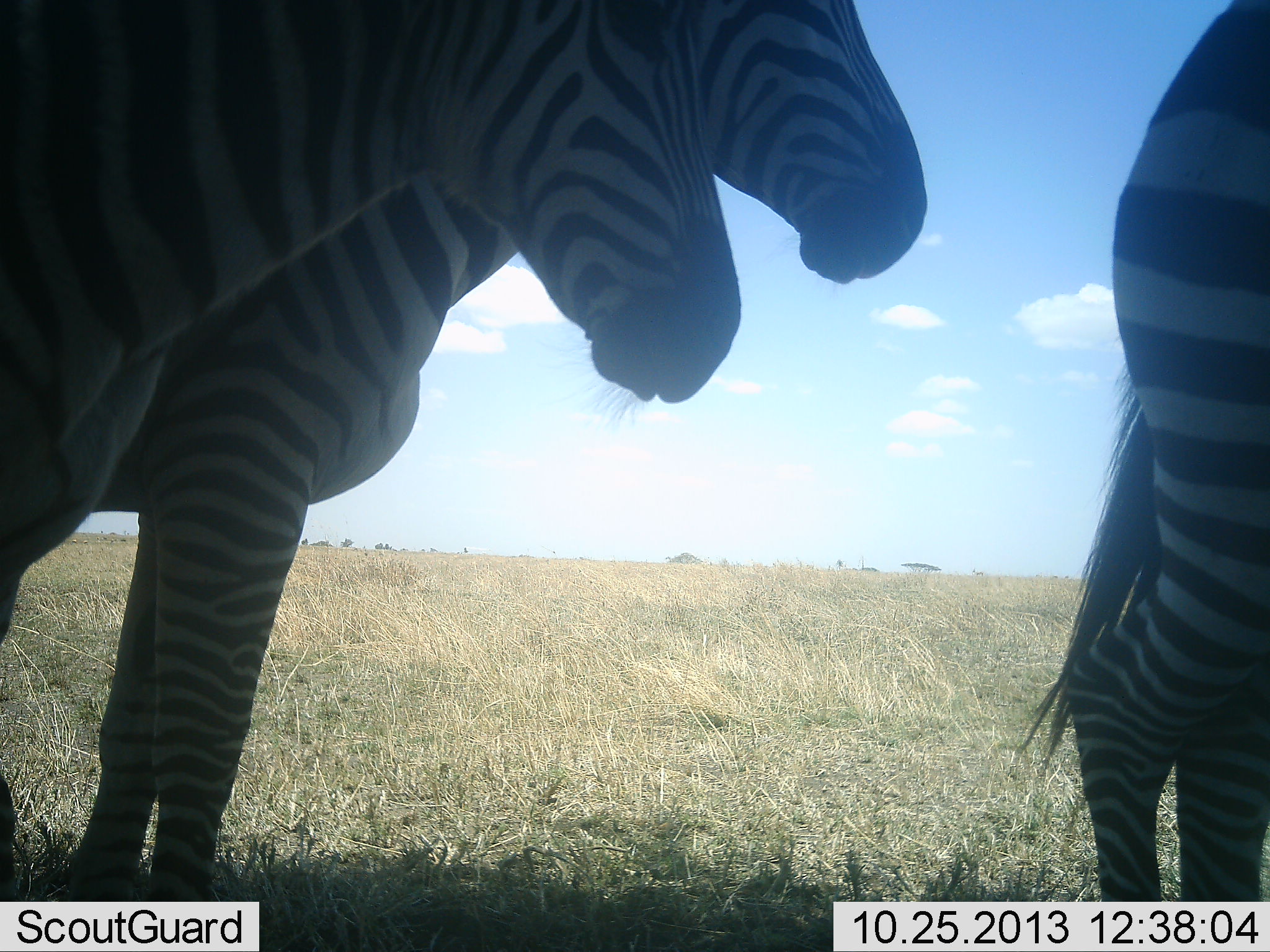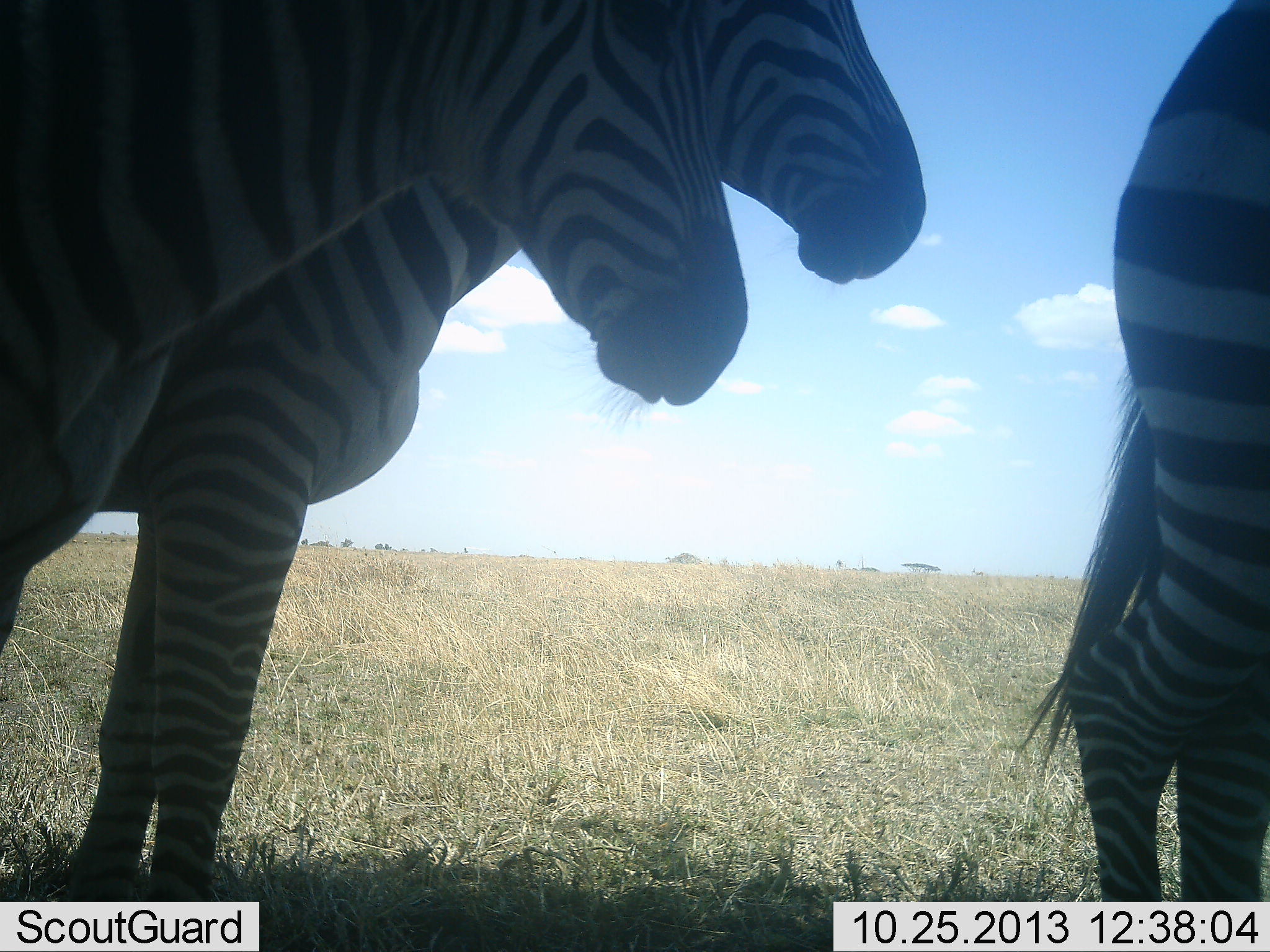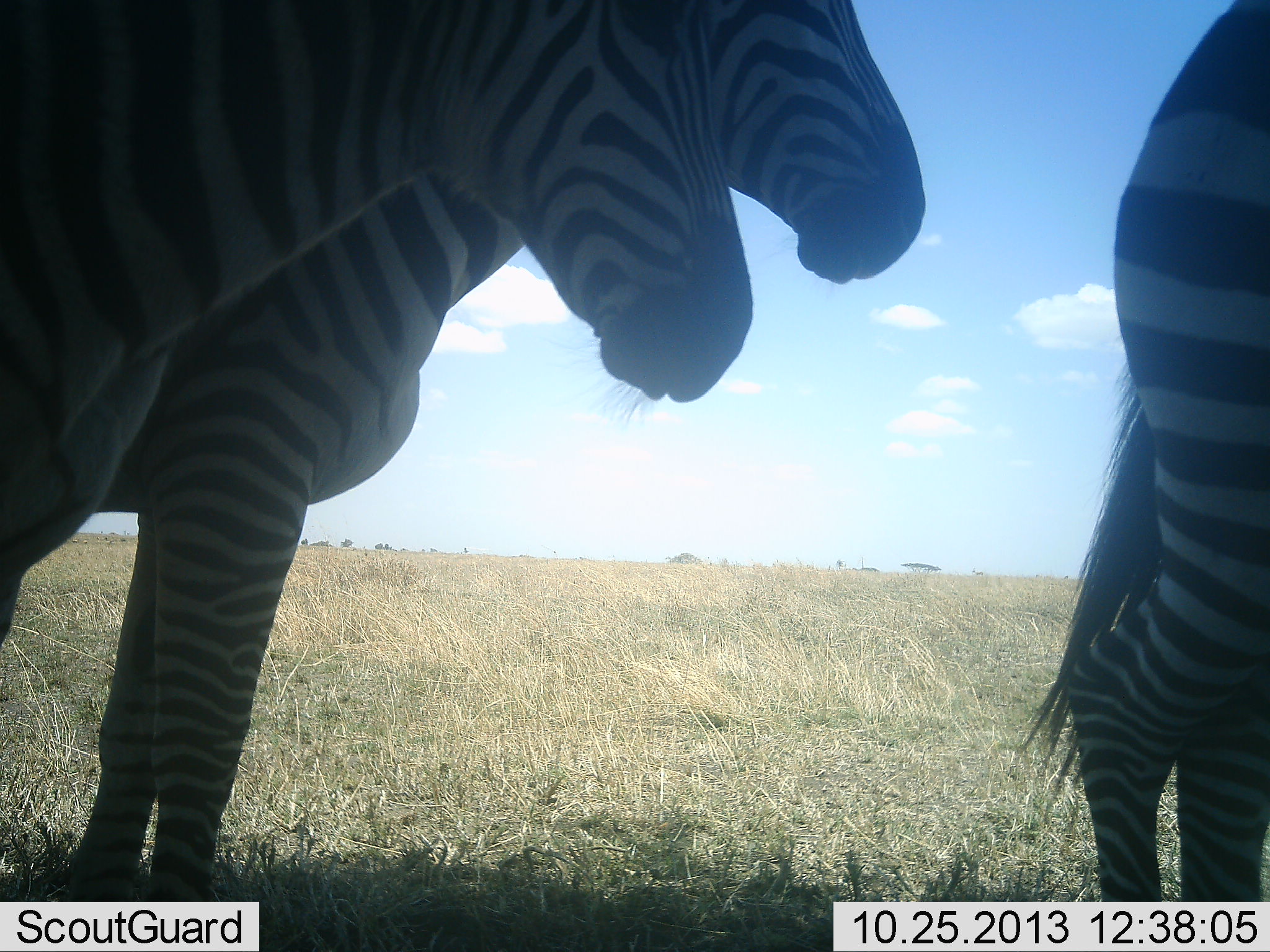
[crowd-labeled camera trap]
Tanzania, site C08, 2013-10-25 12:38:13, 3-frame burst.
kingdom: Animalia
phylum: Chordata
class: Mammalia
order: Perissodactyla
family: Equidae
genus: Equus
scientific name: Equus quagga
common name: plains zebra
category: zebra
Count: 3.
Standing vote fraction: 92%.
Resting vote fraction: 3%.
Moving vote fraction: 5%.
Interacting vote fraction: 3%.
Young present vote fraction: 0%.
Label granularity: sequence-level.